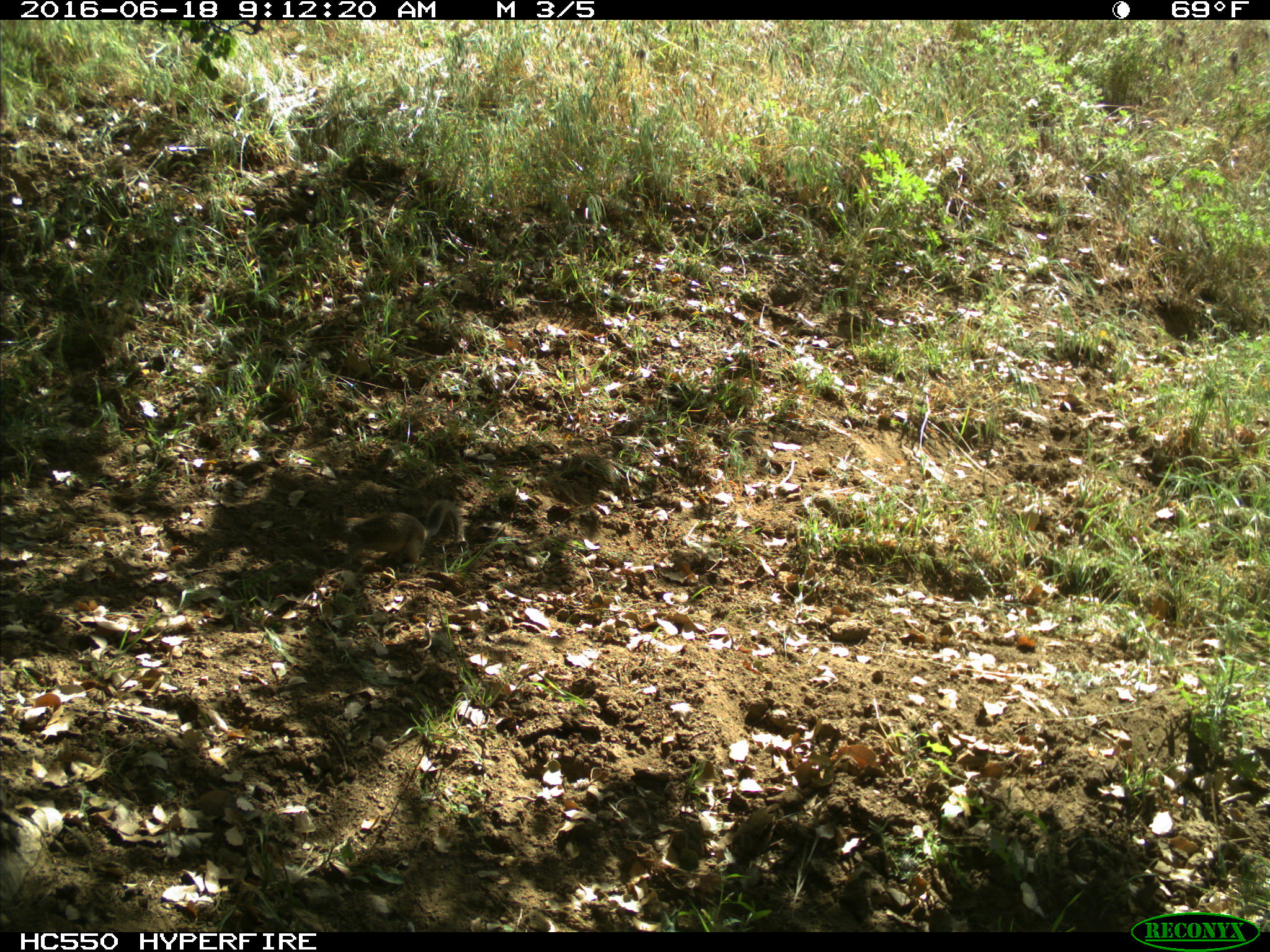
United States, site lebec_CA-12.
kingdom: Animalia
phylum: Chordata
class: Mammalia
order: Rodentia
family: Sciuridae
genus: Otospermophilus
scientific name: Otospermophilus beecheyi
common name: california ground squirrel